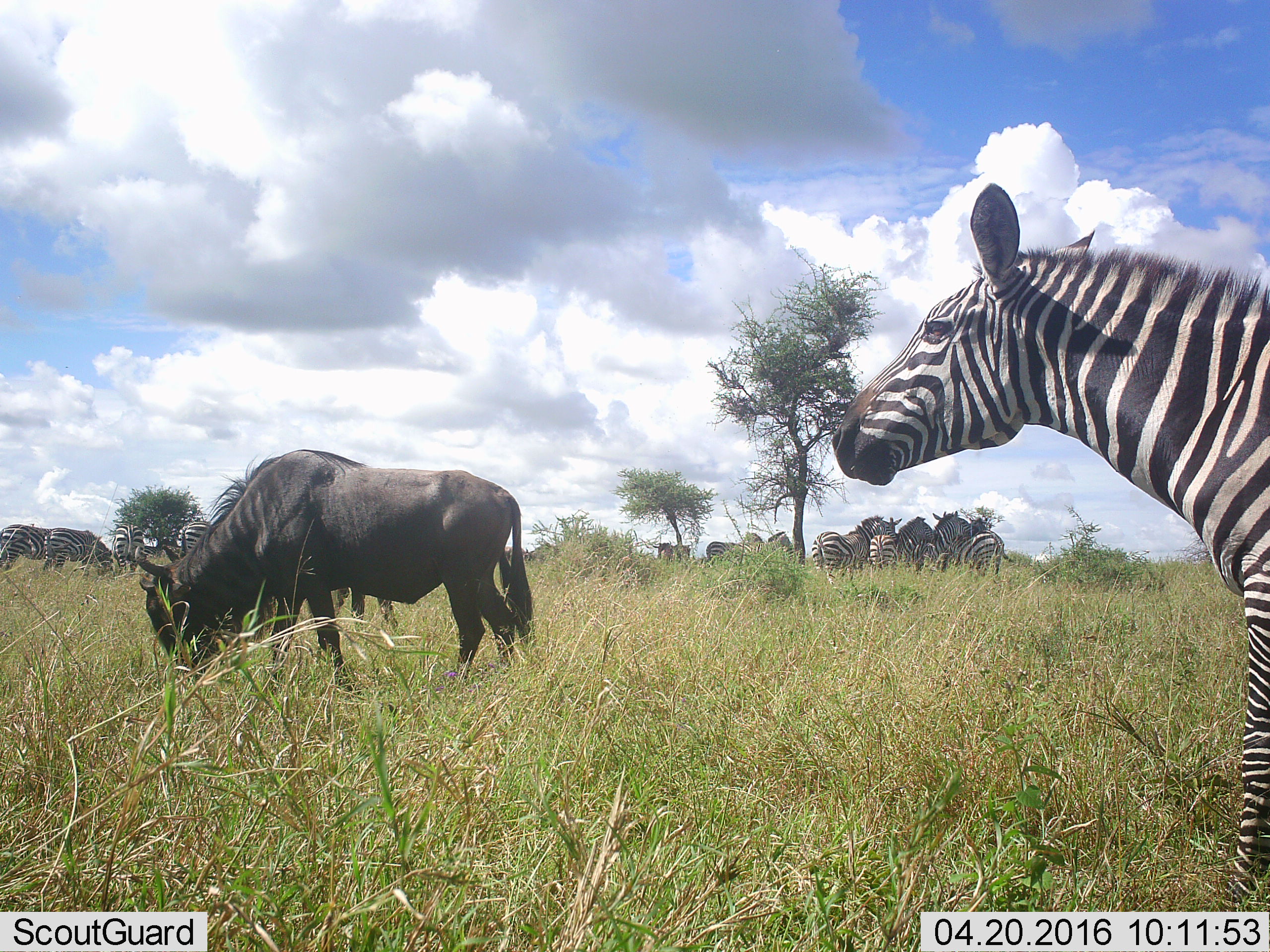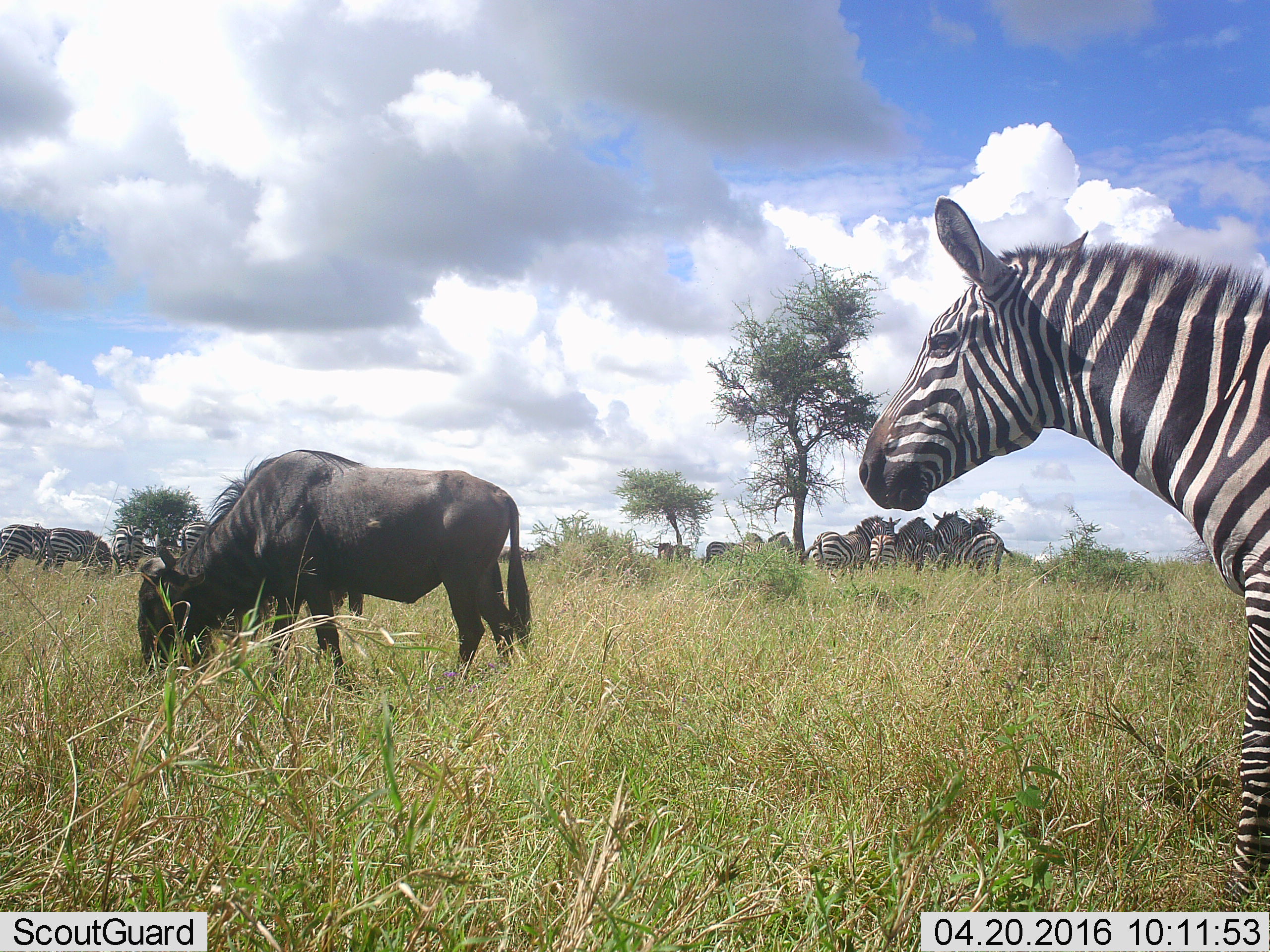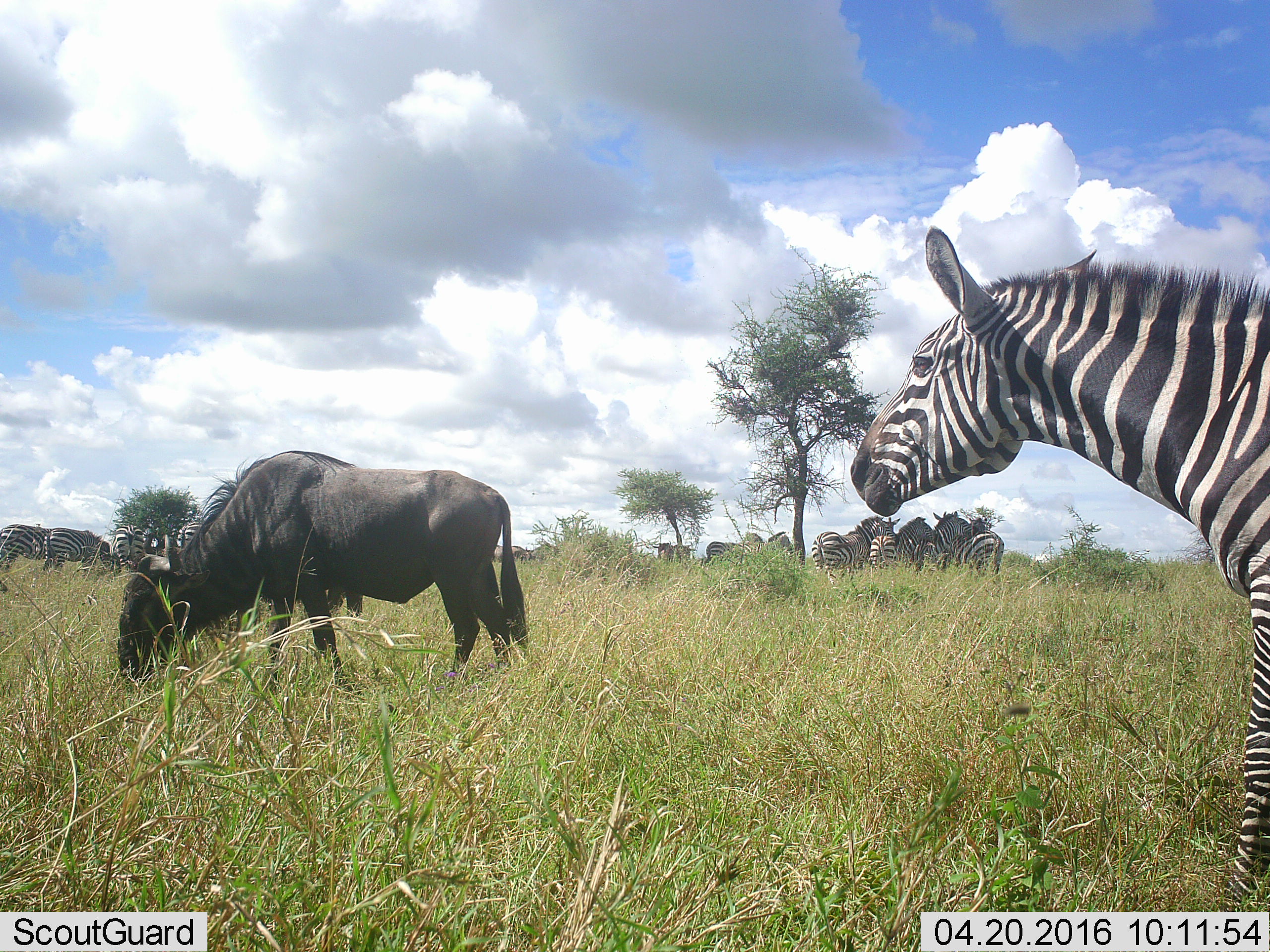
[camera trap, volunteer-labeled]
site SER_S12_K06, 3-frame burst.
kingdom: Animalia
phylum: Chordata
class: Mammalia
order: Artiodactyla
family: Bovidae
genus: Connochaetes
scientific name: Connochaetes taurinus taurinus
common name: blue wildebeest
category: wildebeestblue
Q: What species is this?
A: Wildebeestblue (blue wildebeest) (Connochaetes taurinus taurinus).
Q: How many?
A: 2.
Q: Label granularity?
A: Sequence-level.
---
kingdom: Animalia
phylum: Chordata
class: Mammalia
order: Perissodactyla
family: Equidae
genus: Equus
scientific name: Equus quagga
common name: plains zebra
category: zebraplains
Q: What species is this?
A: Zebraplains (plains zebra) (Equus quagga).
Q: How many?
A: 11-50.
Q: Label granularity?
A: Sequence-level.